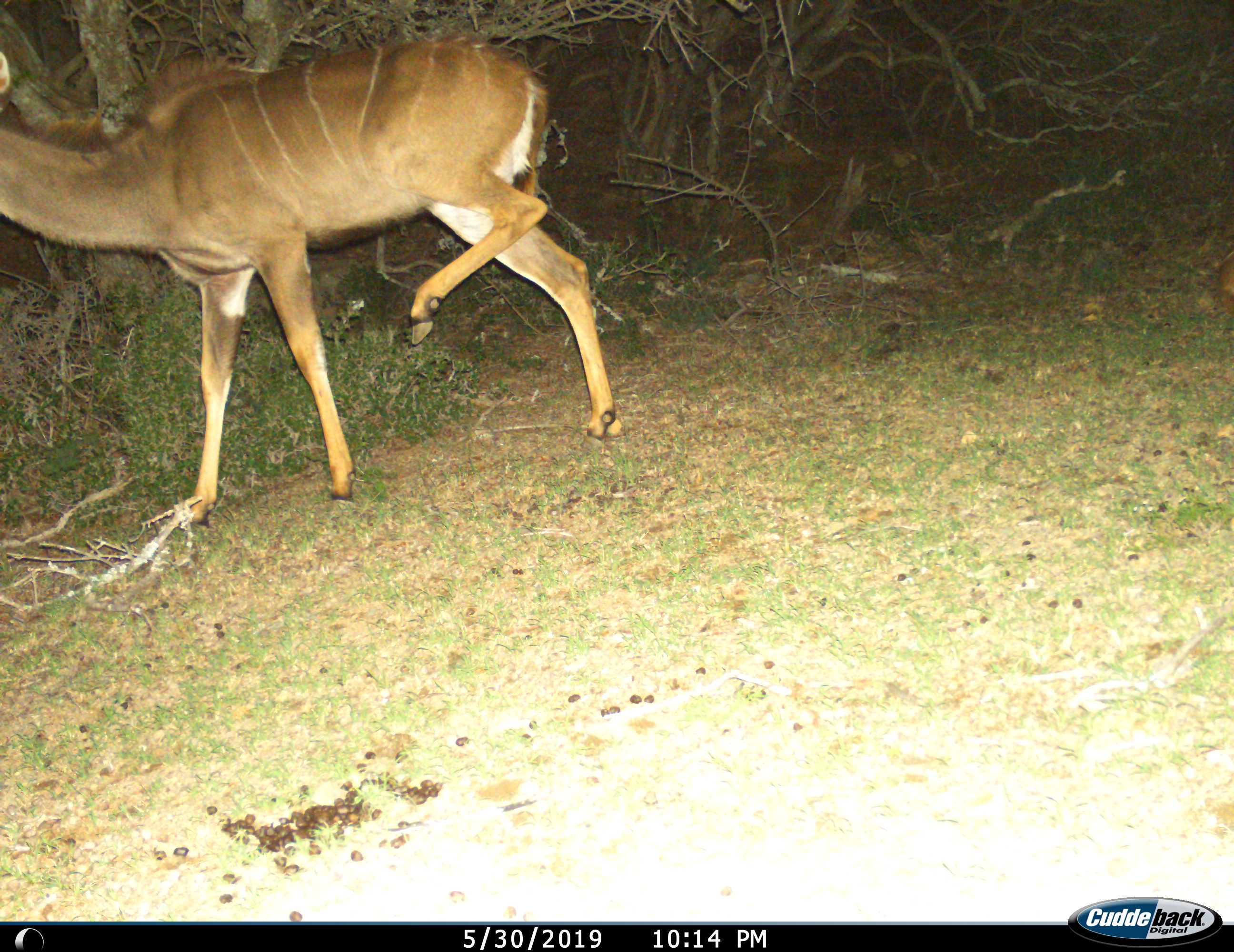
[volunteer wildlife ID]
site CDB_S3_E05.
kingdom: Animalia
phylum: Chordata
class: Mammalia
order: Artiodactyla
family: Bovidae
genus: Tragelaphus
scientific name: Tragelaphus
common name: kudu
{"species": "kudu (Tragelaphus)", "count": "1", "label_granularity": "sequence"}